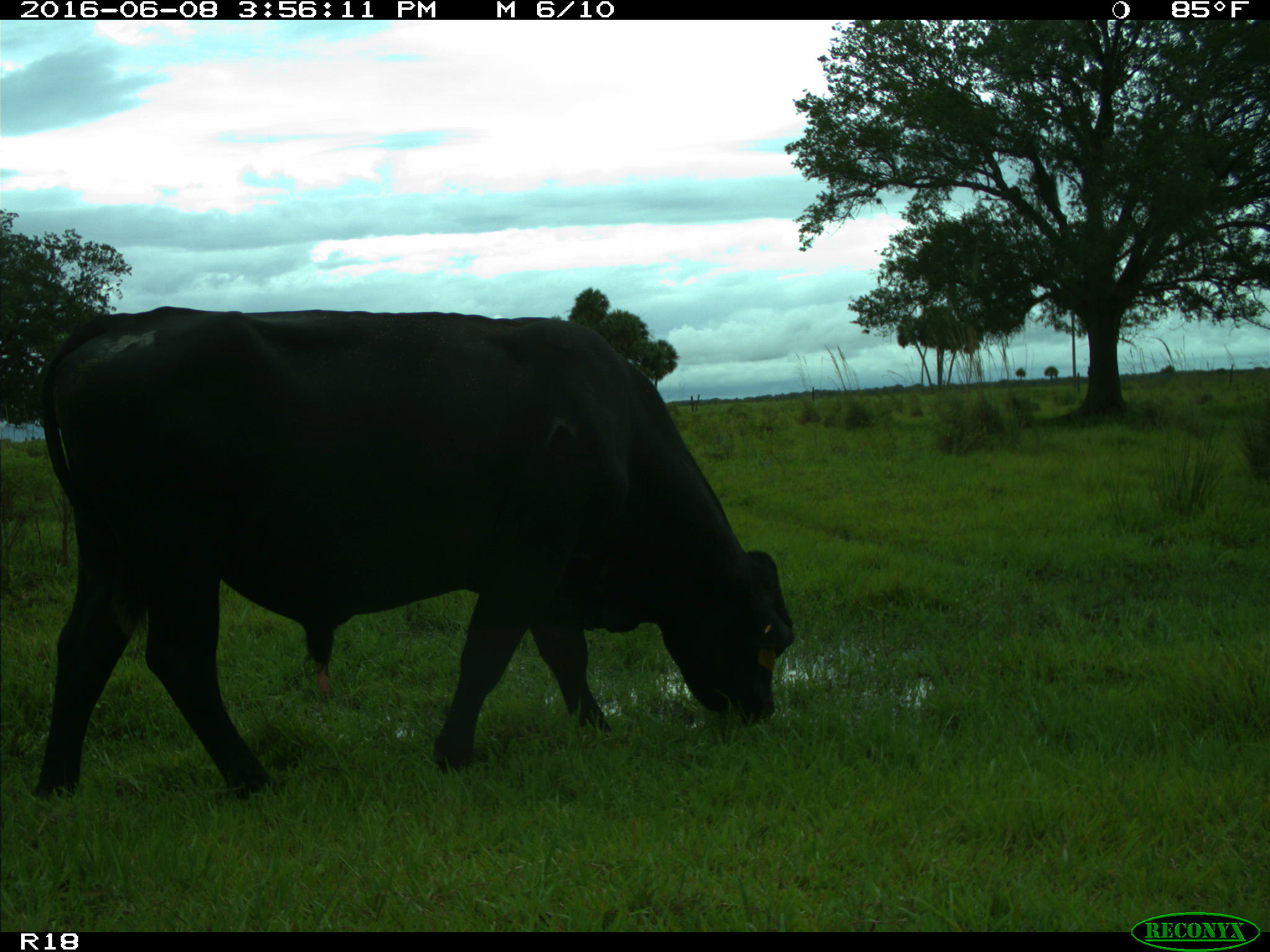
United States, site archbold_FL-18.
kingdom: Animalia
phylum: Chordata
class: Mammalia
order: Artiodactyla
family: Bovidae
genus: Bos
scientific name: Bos taurus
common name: domestic cow